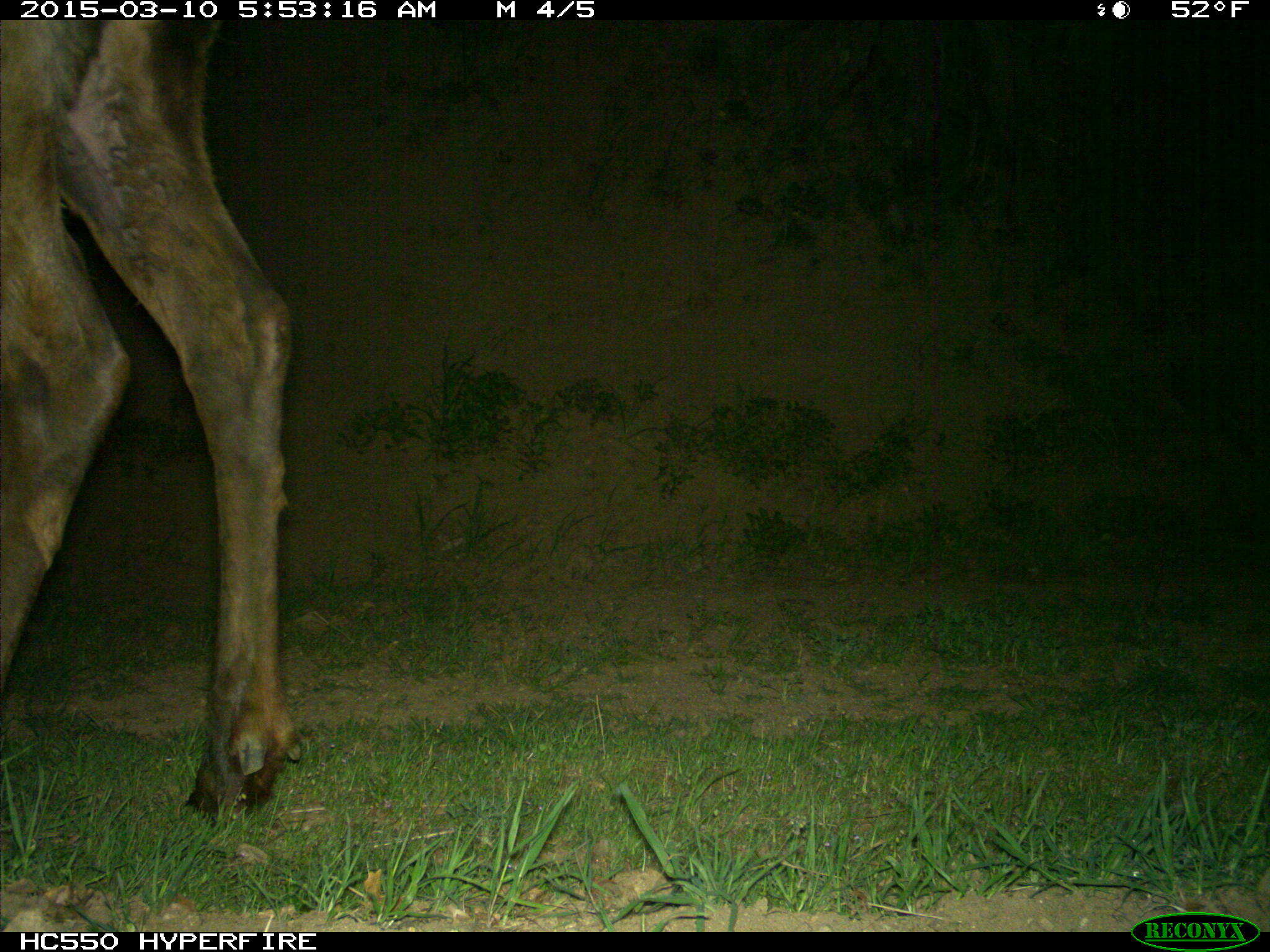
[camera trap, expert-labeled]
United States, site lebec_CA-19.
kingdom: Animalia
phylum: Chordata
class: Mammalia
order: Artiodactyla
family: Cervidae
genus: Cervus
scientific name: Cervus canadensis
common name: elk